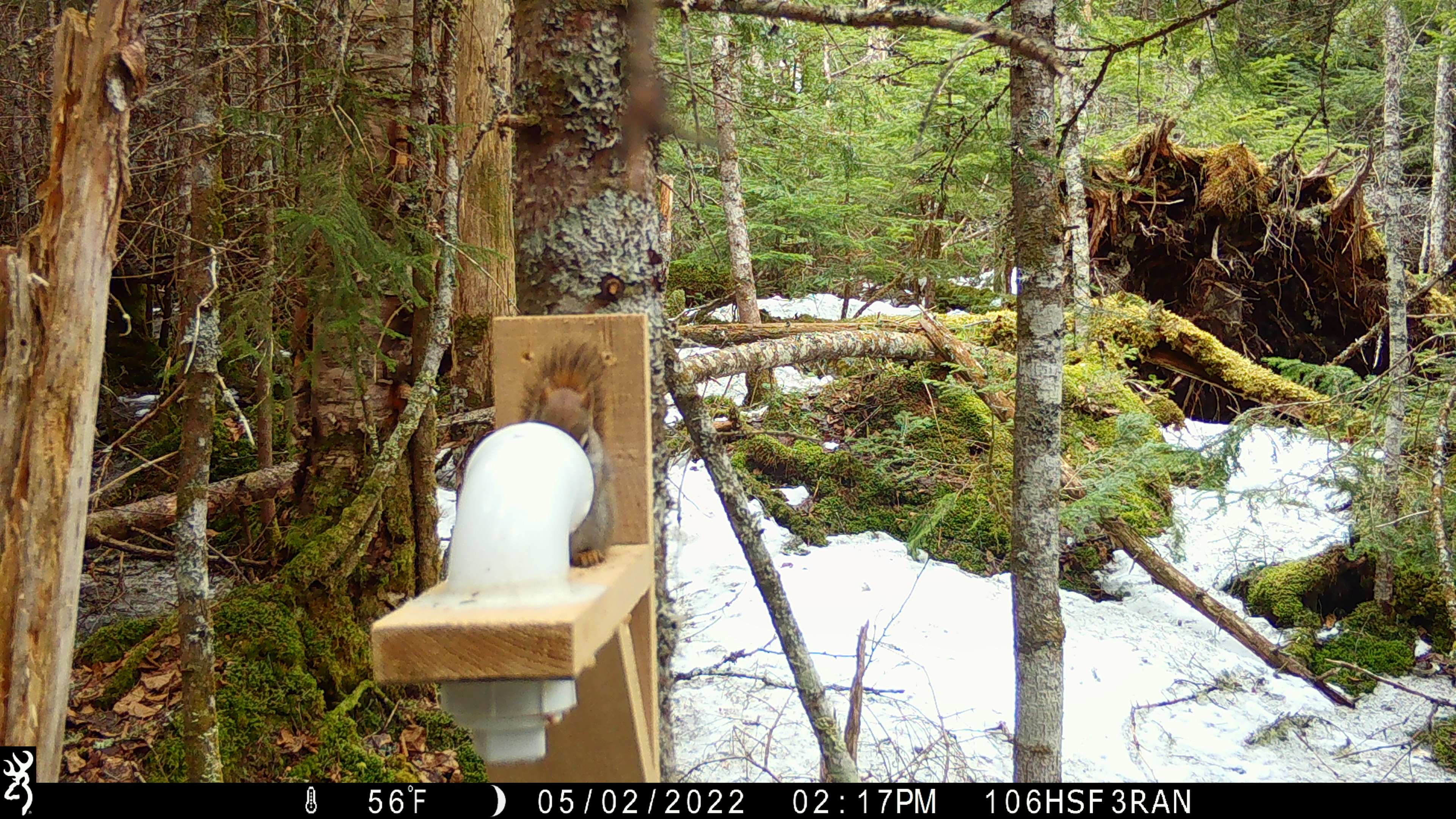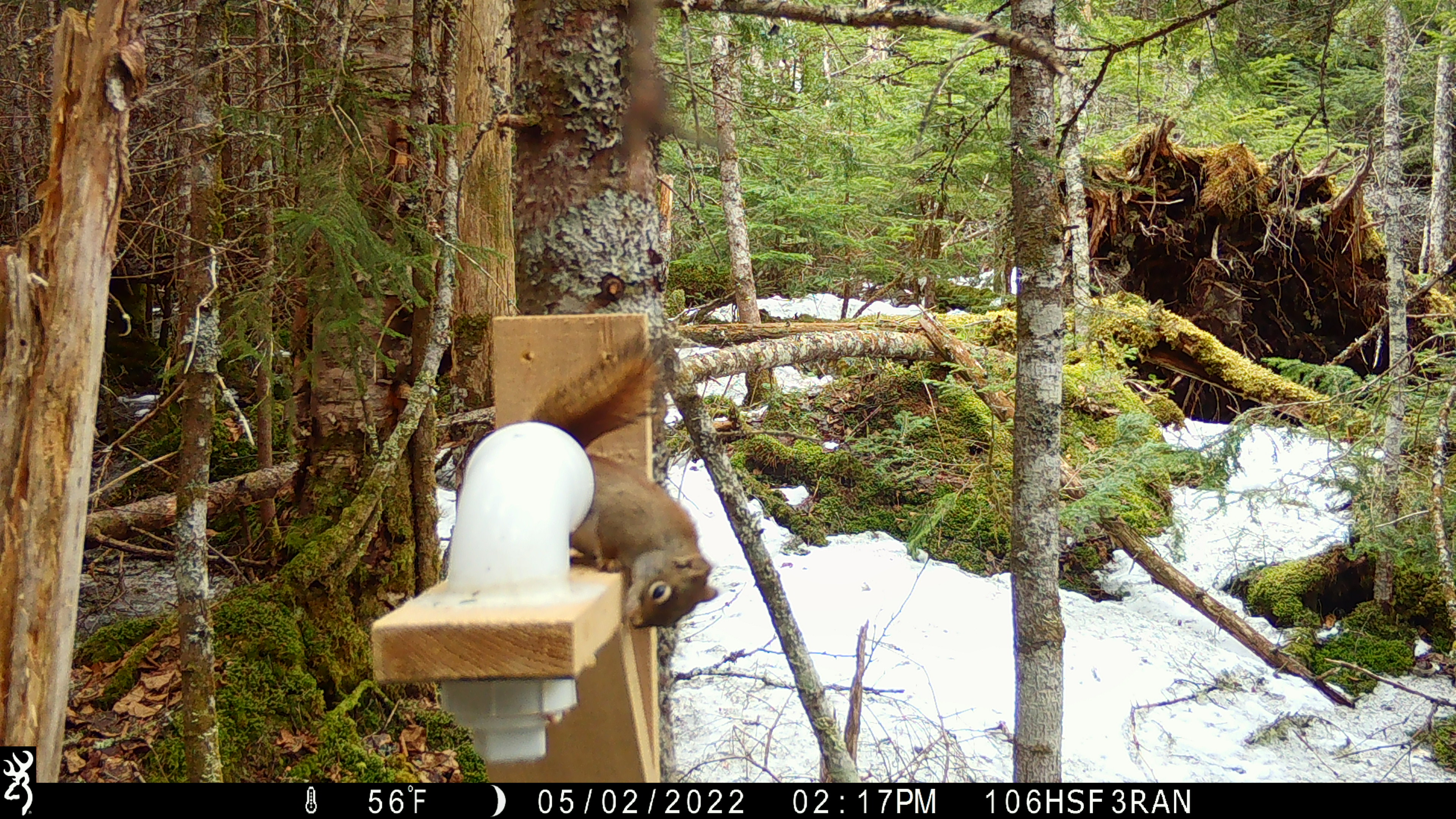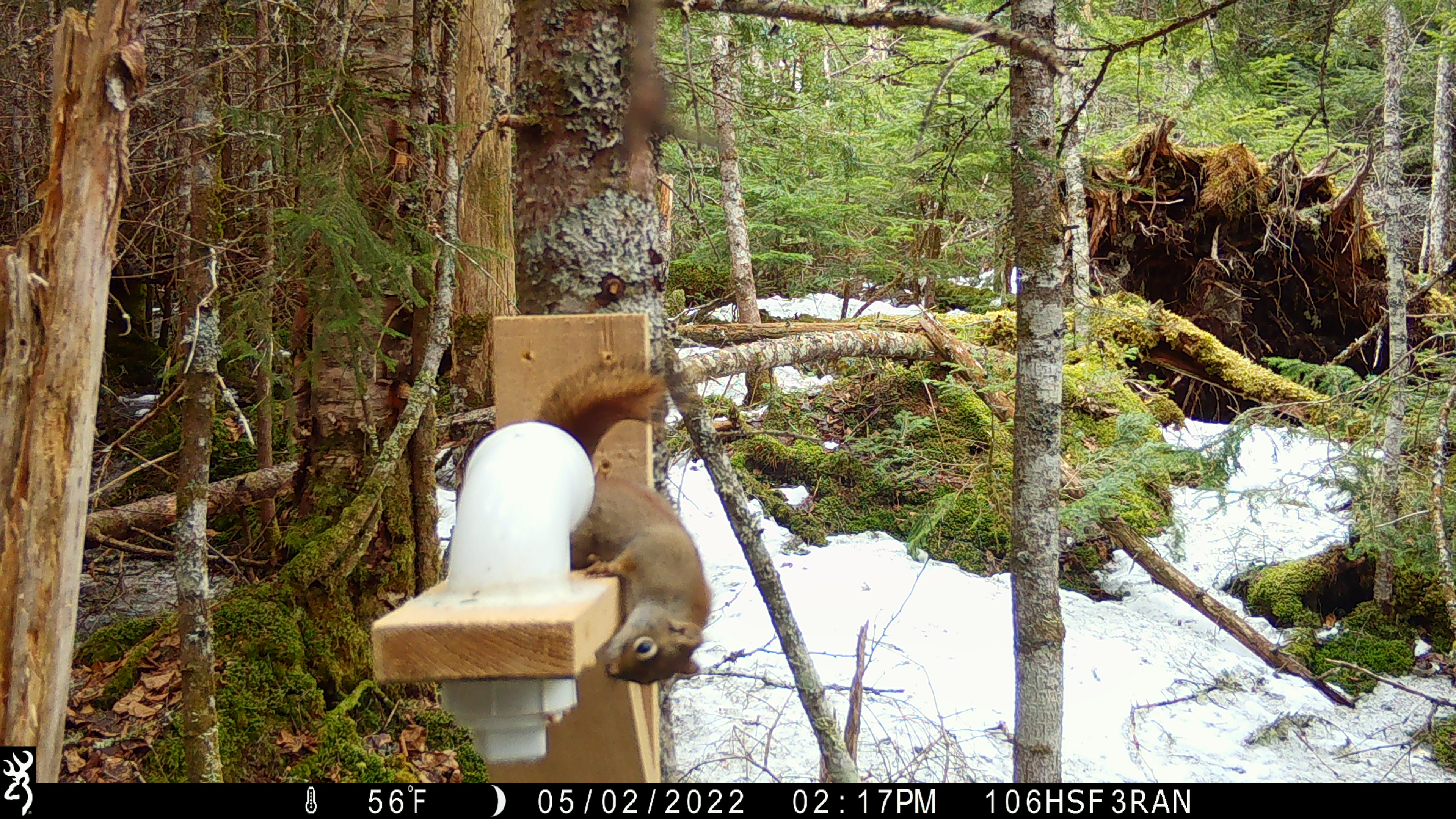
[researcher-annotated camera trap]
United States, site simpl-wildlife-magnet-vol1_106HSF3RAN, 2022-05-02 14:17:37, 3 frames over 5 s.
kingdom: Animalia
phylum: Chordata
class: Mammalia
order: Rodentia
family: Sciuridae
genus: Tamiasciurus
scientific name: Tamiasciurus hudsonicus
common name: red squirrel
Red squirrel (Tamiasciurus hudsonicus).